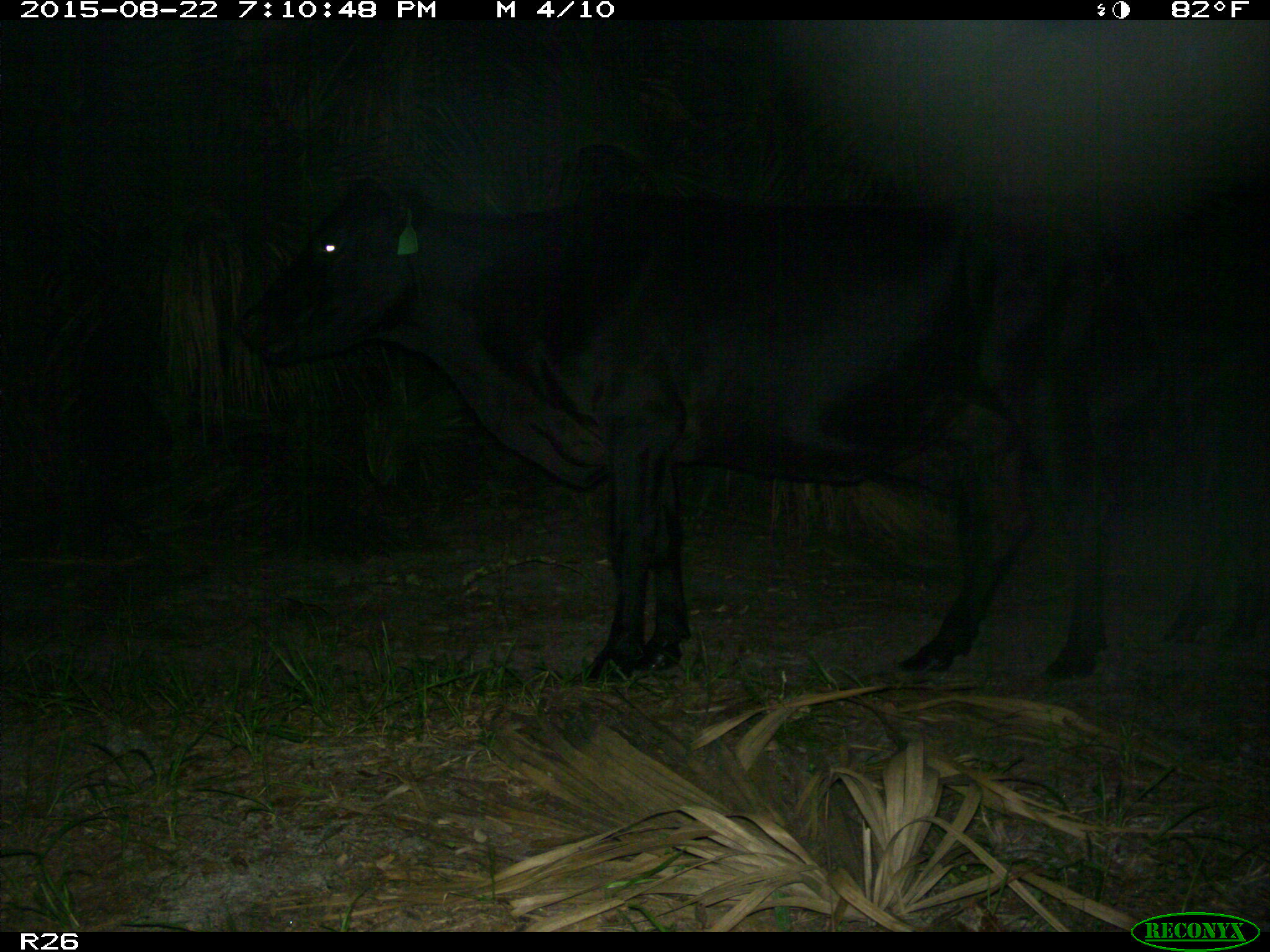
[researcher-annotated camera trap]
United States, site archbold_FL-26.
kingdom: Animalia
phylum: Chordata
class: Mammalia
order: Artiodactyla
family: Bovidae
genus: Bos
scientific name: Bos taurus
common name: domestic cow